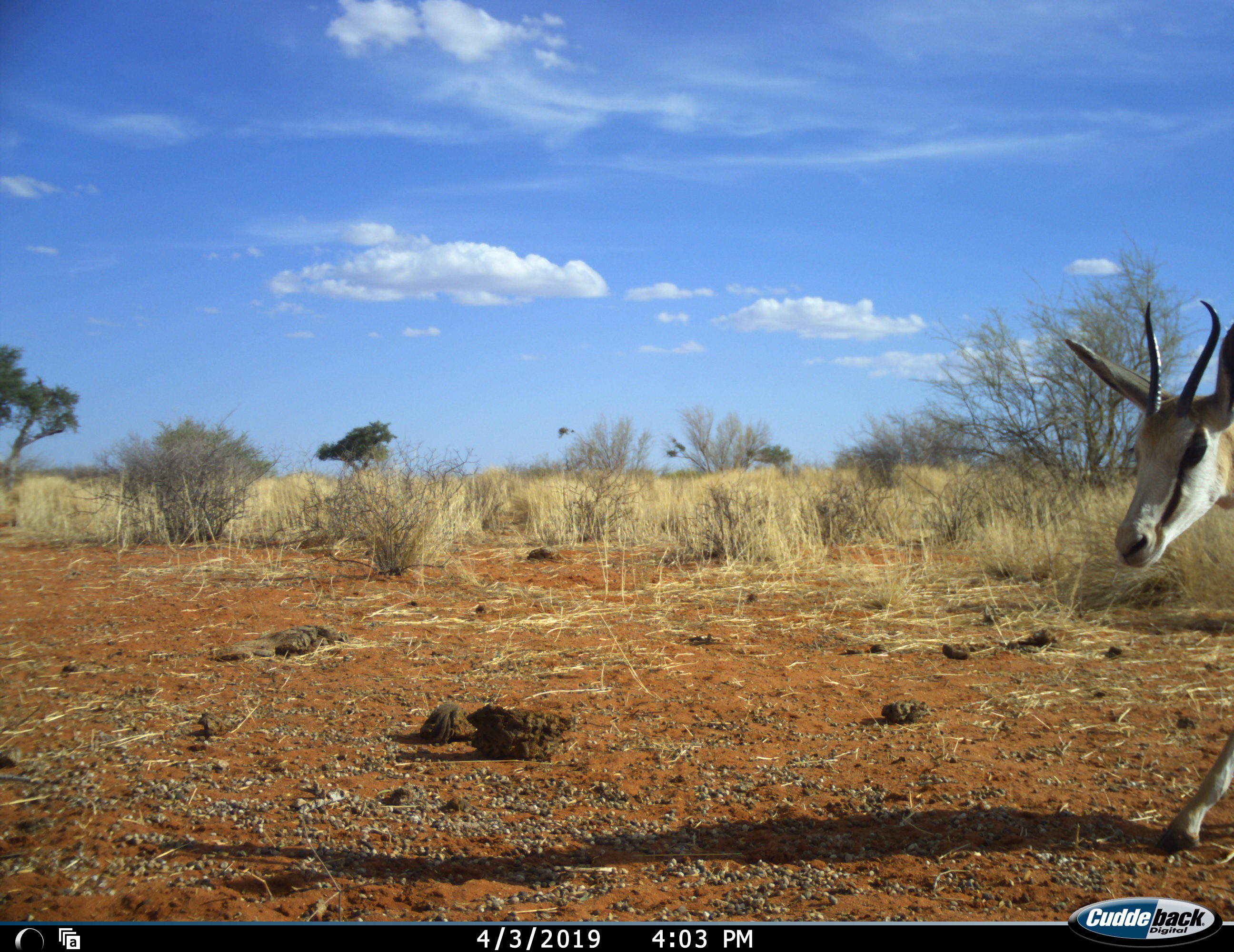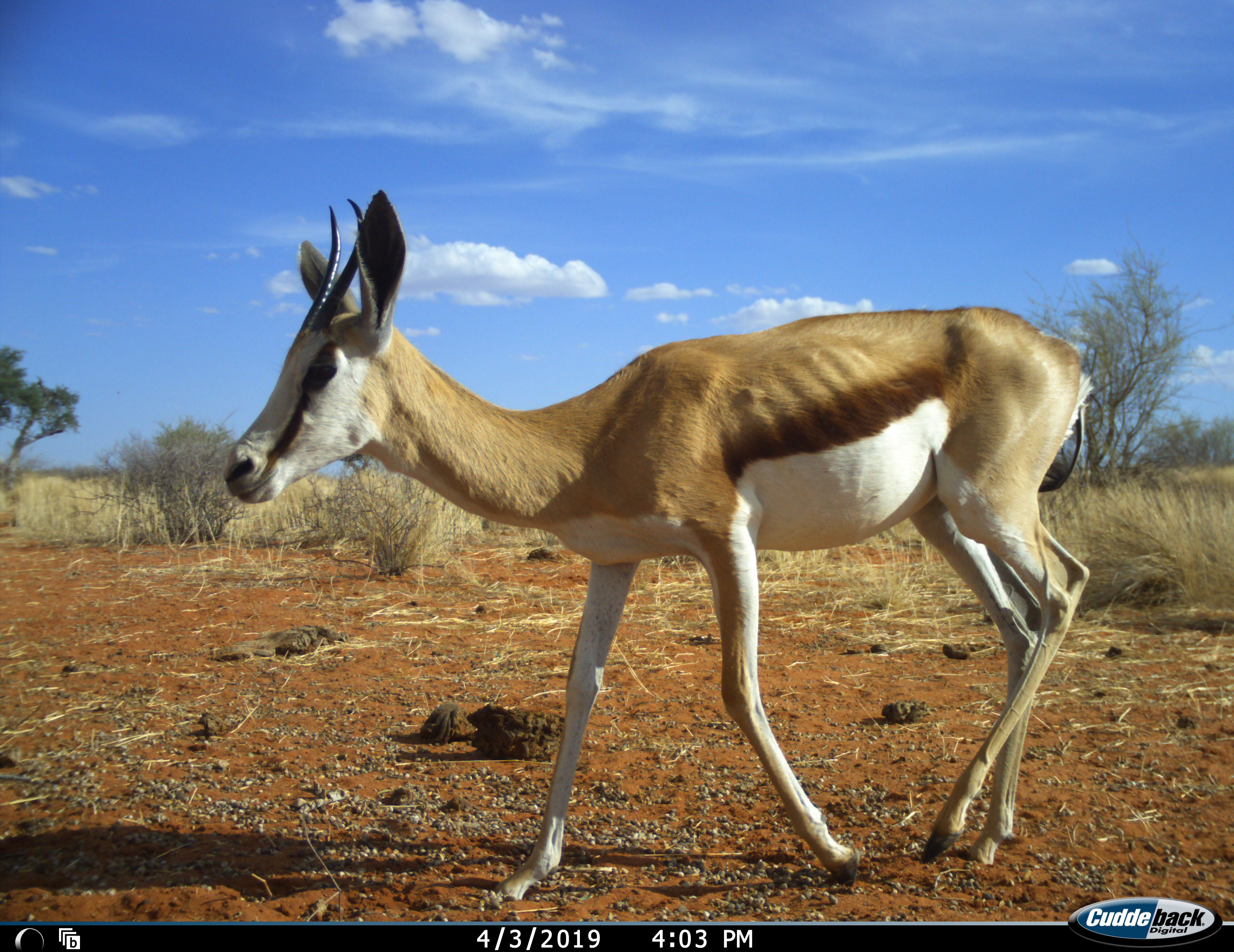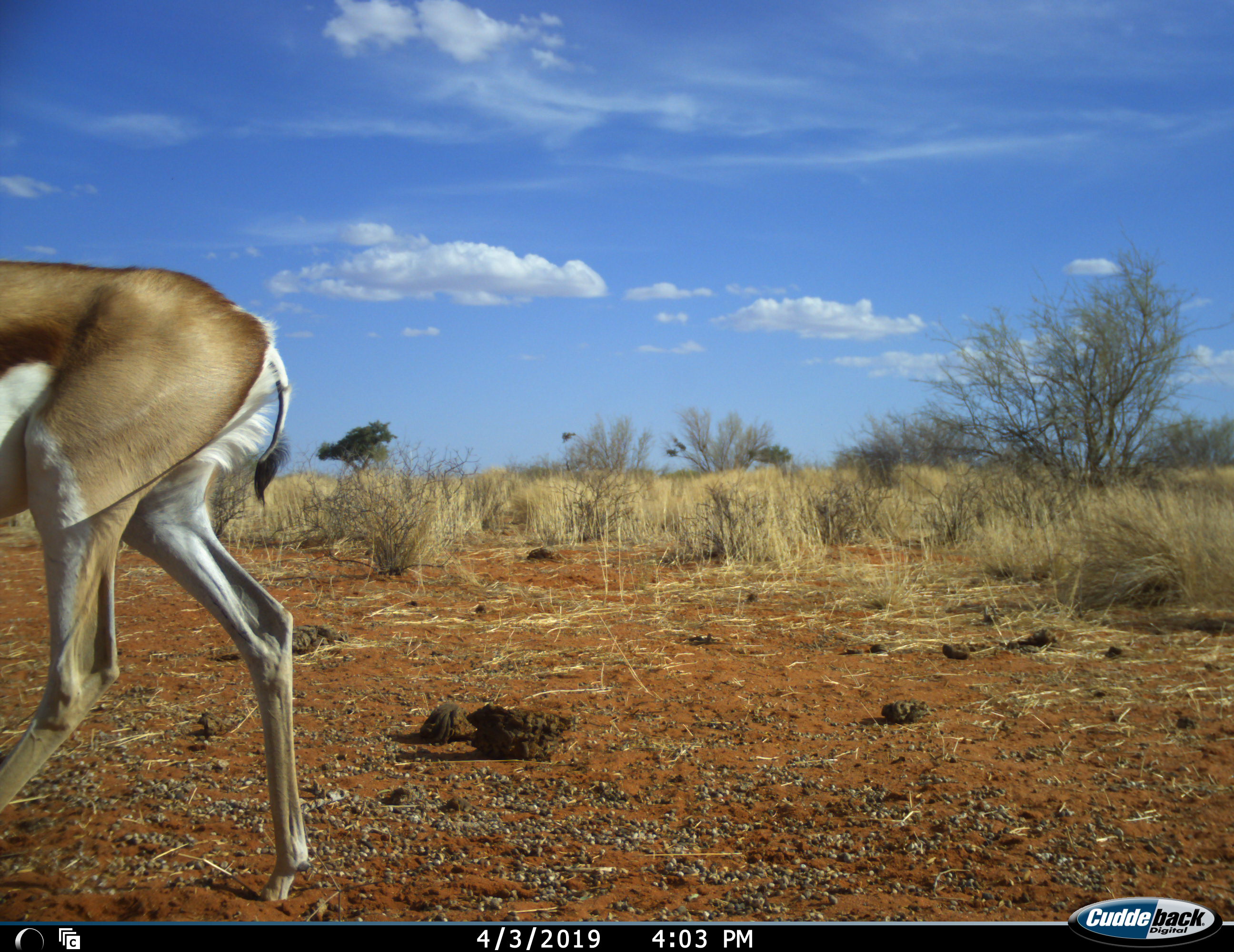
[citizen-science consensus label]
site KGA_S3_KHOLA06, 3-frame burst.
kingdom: Animalia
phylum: Chordata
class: Mammalia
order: Artiodactyla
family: Bovidae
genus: Antidorcas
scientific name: Antidorcas marsupialis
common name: springbok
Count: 1.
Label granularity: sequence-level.